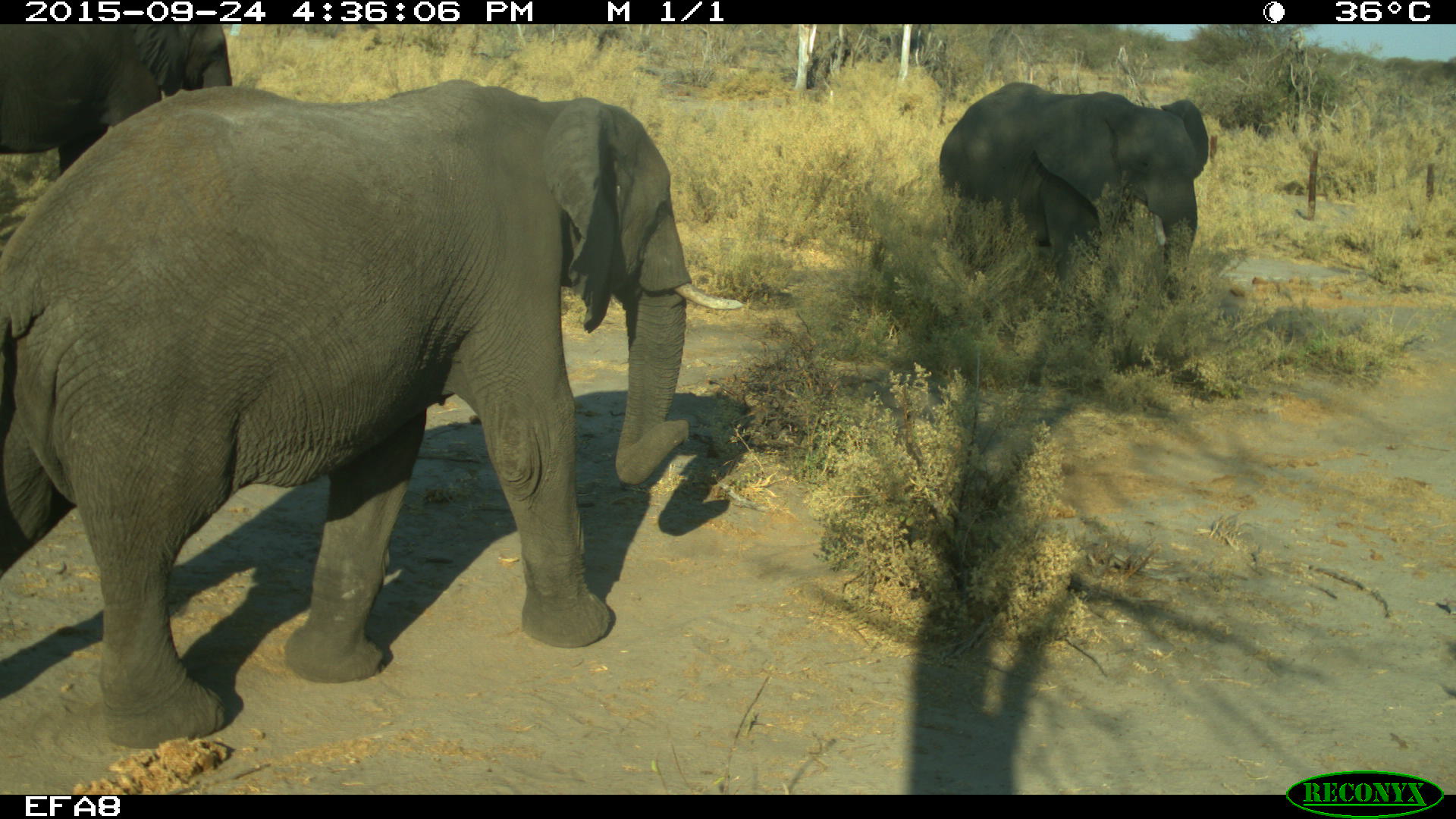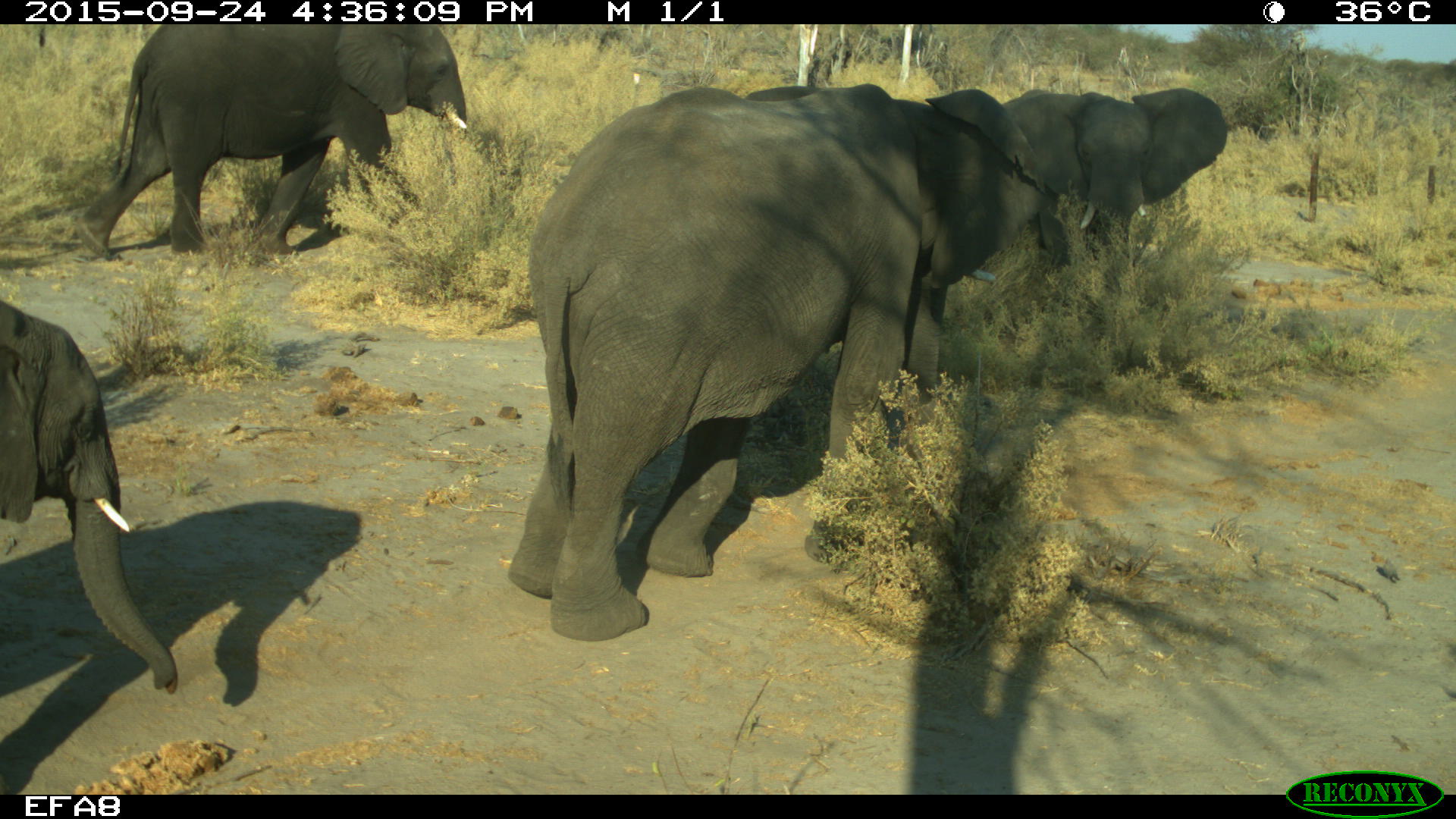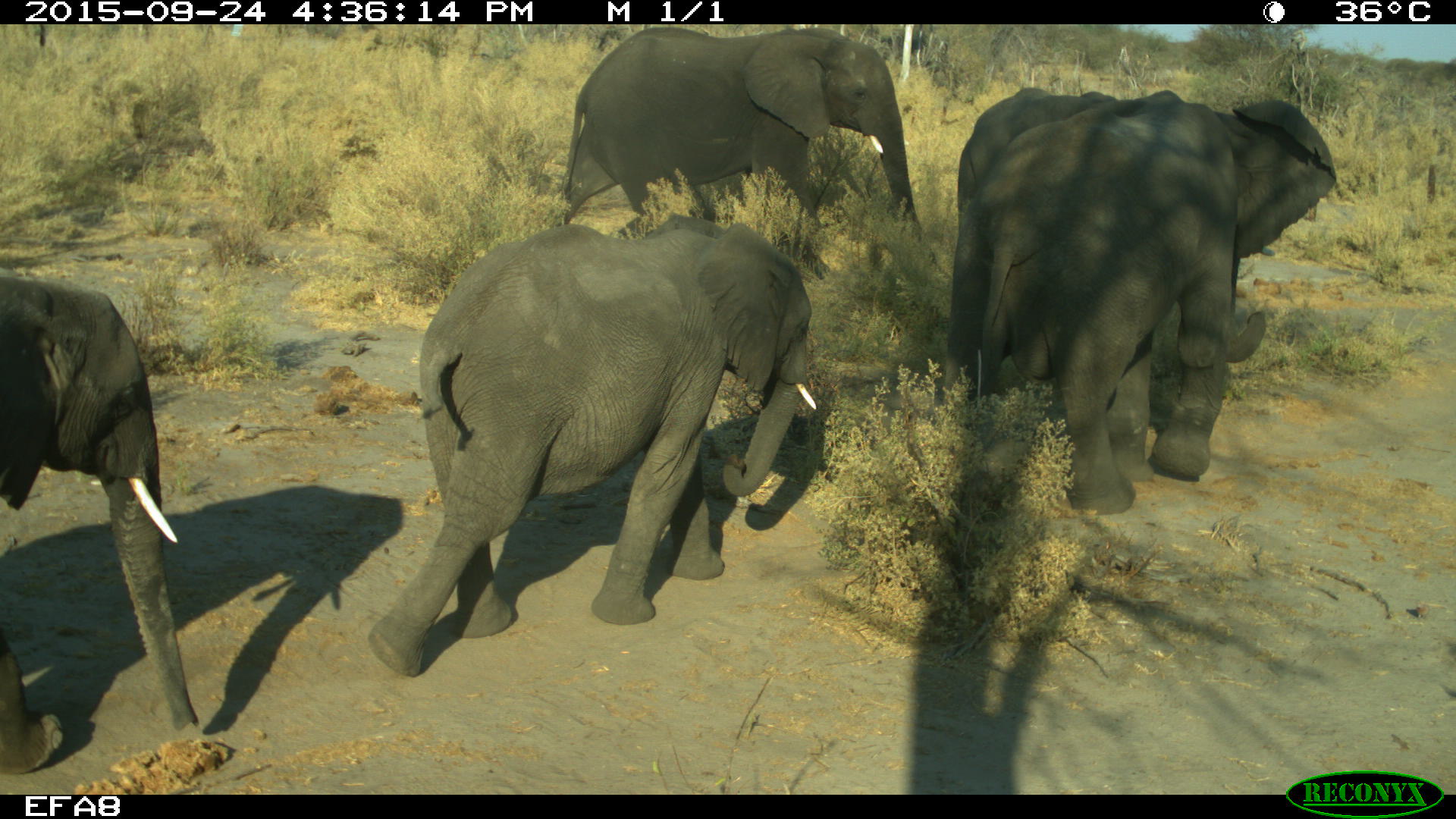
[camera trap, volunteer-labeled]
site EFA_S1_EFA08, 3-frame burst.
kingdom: Animalia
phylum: Chordata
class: Mammalia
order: Proboscidea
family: Elephantidae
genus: Loxodonta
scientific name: Loxodonta africana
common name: african bush elephant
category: elephant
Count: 4.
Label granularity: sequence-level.